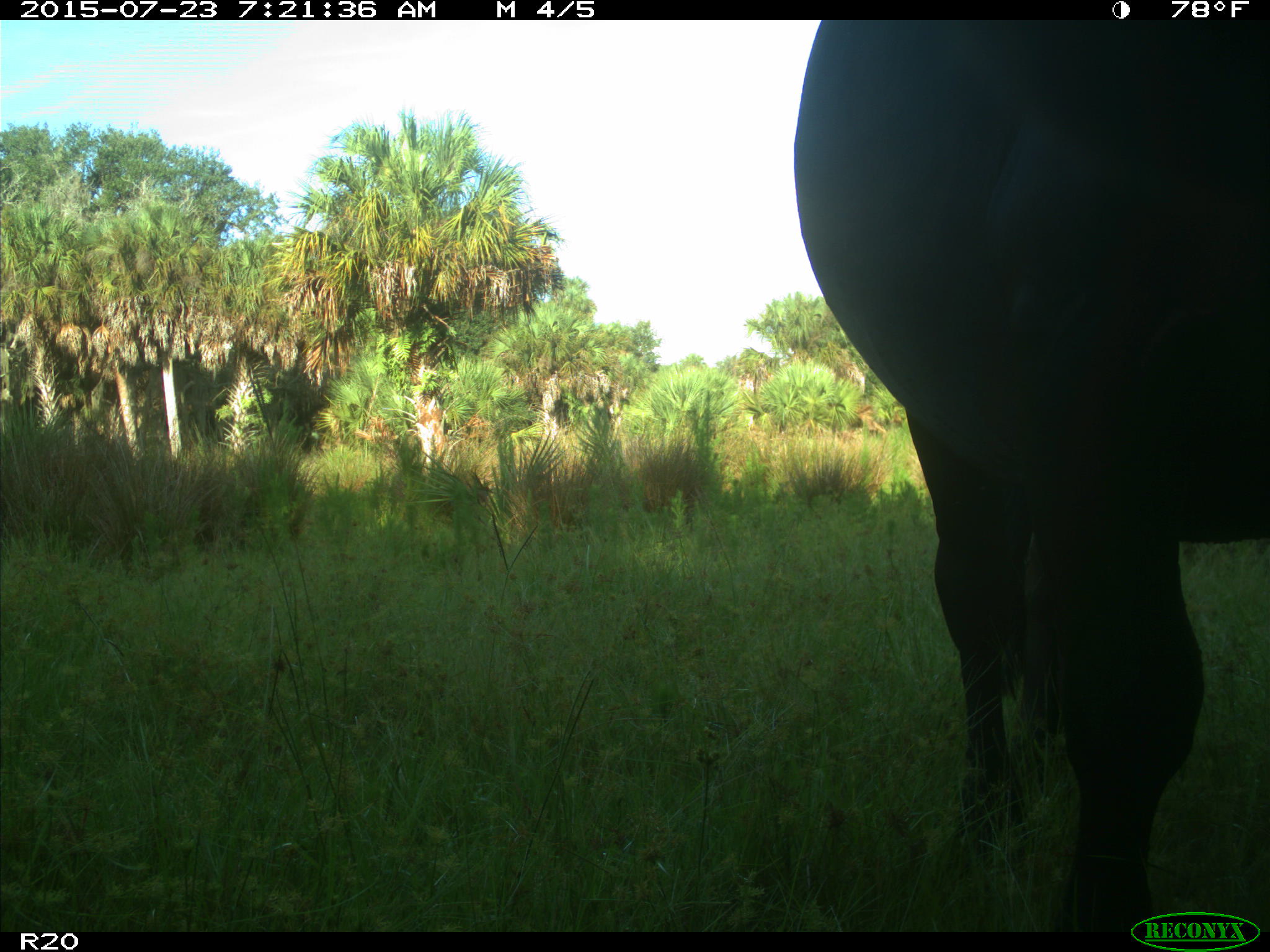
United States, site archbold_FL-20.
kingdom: Animalia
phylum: Chordata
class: Mammalia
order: Artiodactyla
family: Bovidae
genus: Bos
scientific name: Bos taurus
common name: domestic cow